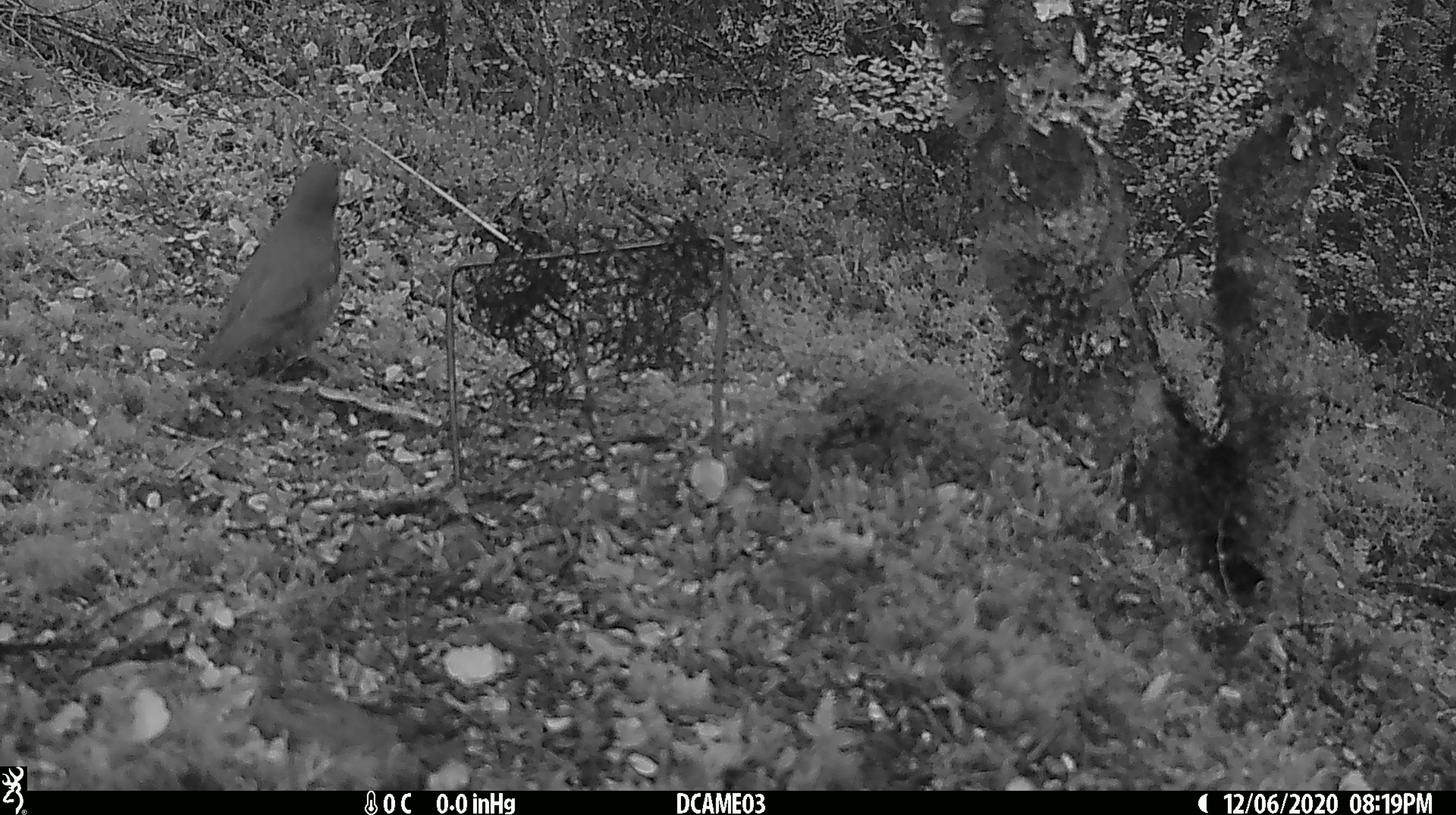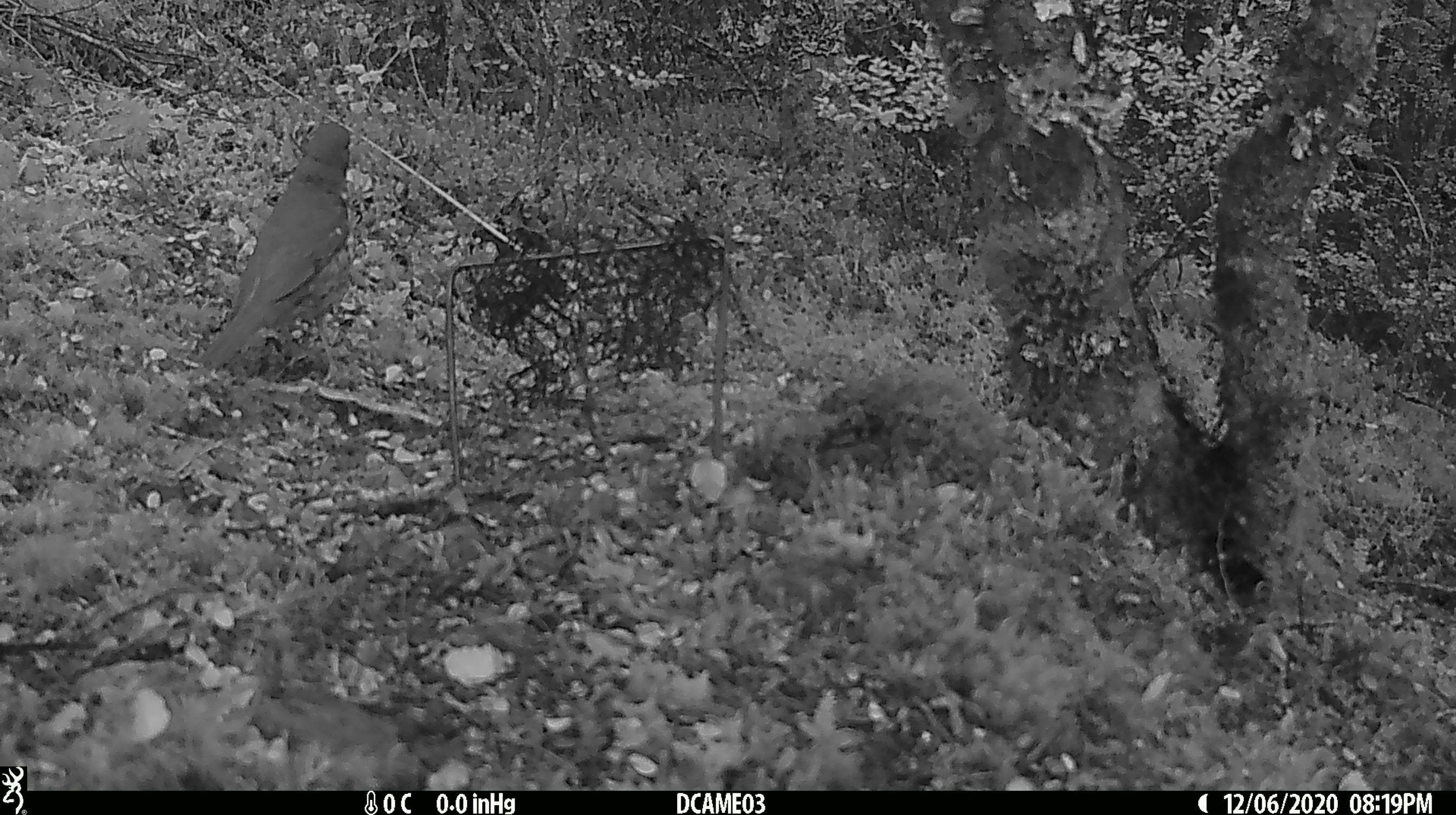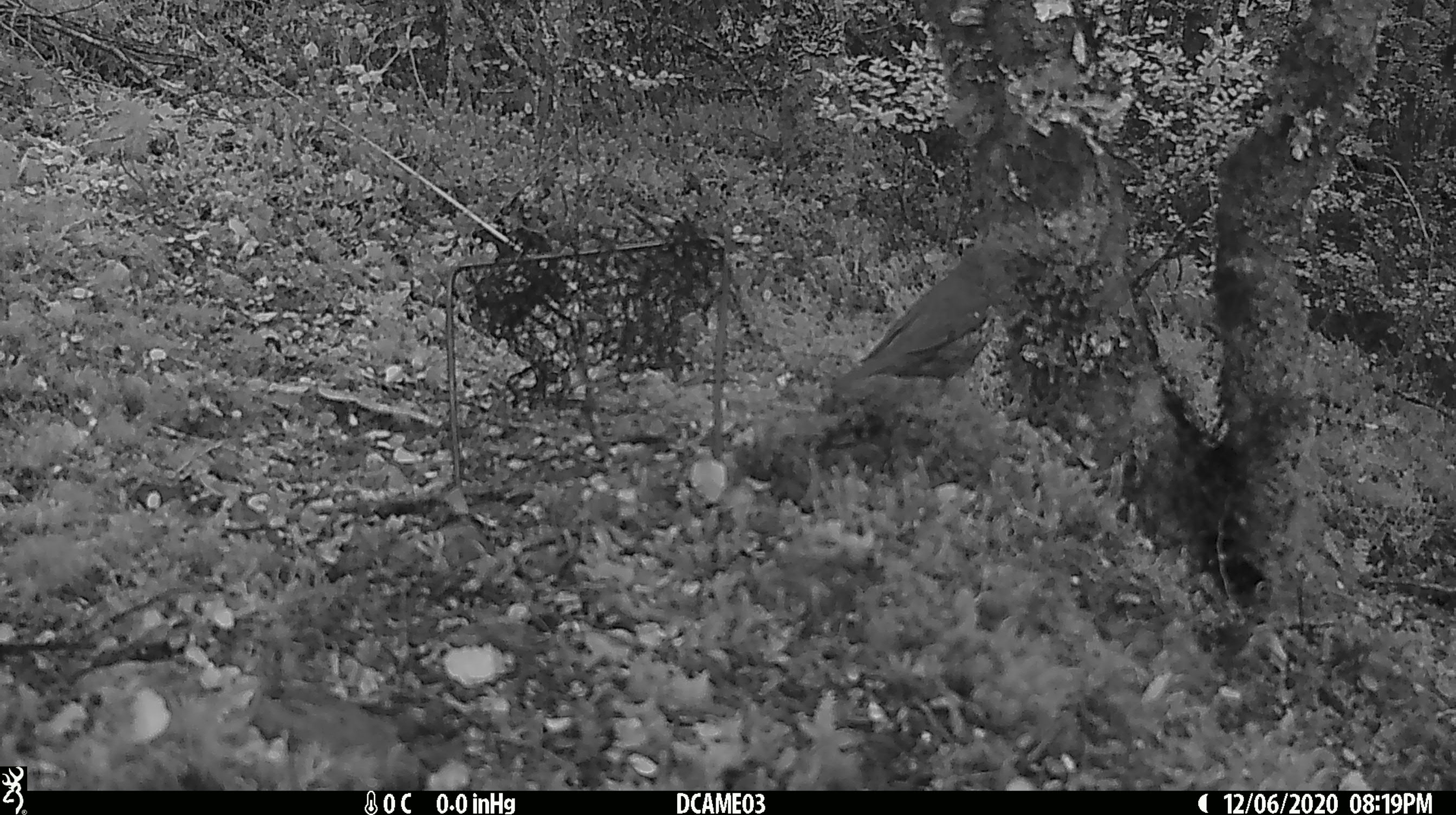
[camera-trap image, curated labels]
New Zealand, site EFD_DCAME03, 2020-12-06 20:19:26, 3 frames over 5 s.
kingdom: Animalia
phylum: Chordata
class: Aves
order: Passeriformes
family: Turdidae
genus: Turdus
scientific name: Turdus philomelos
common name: song thrush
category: thrush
Thrush (song thrush) (Turdus philomelos).